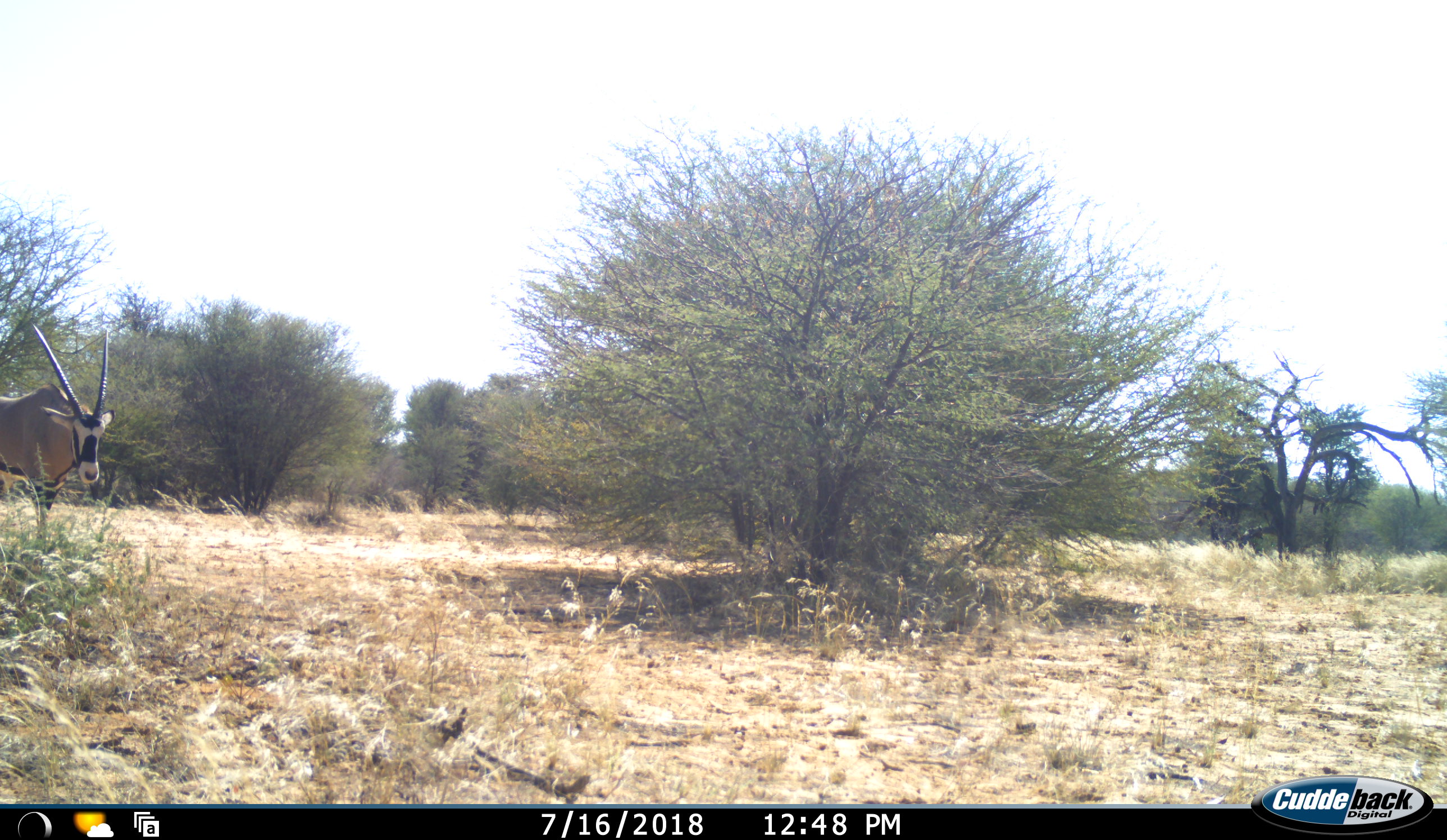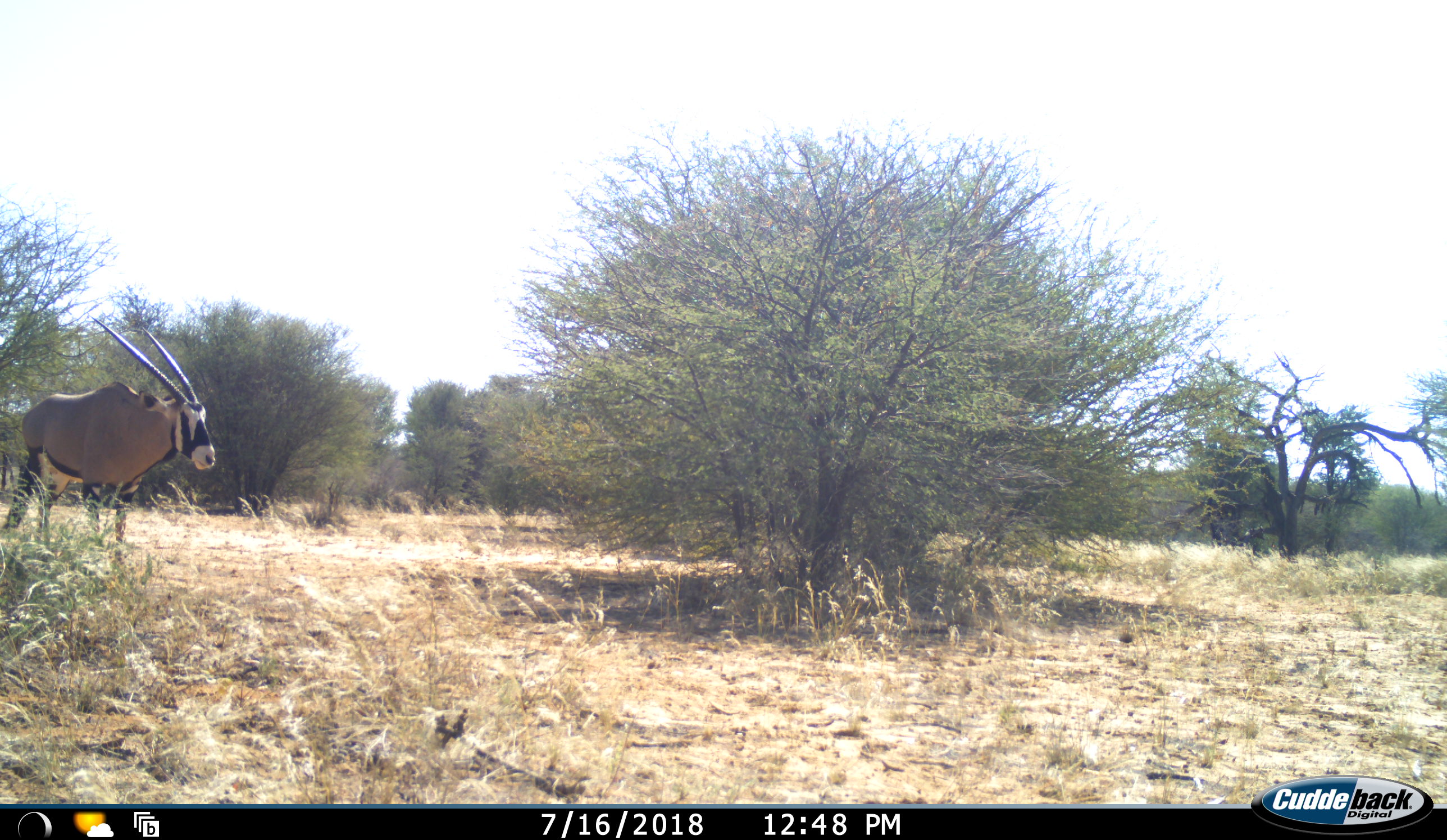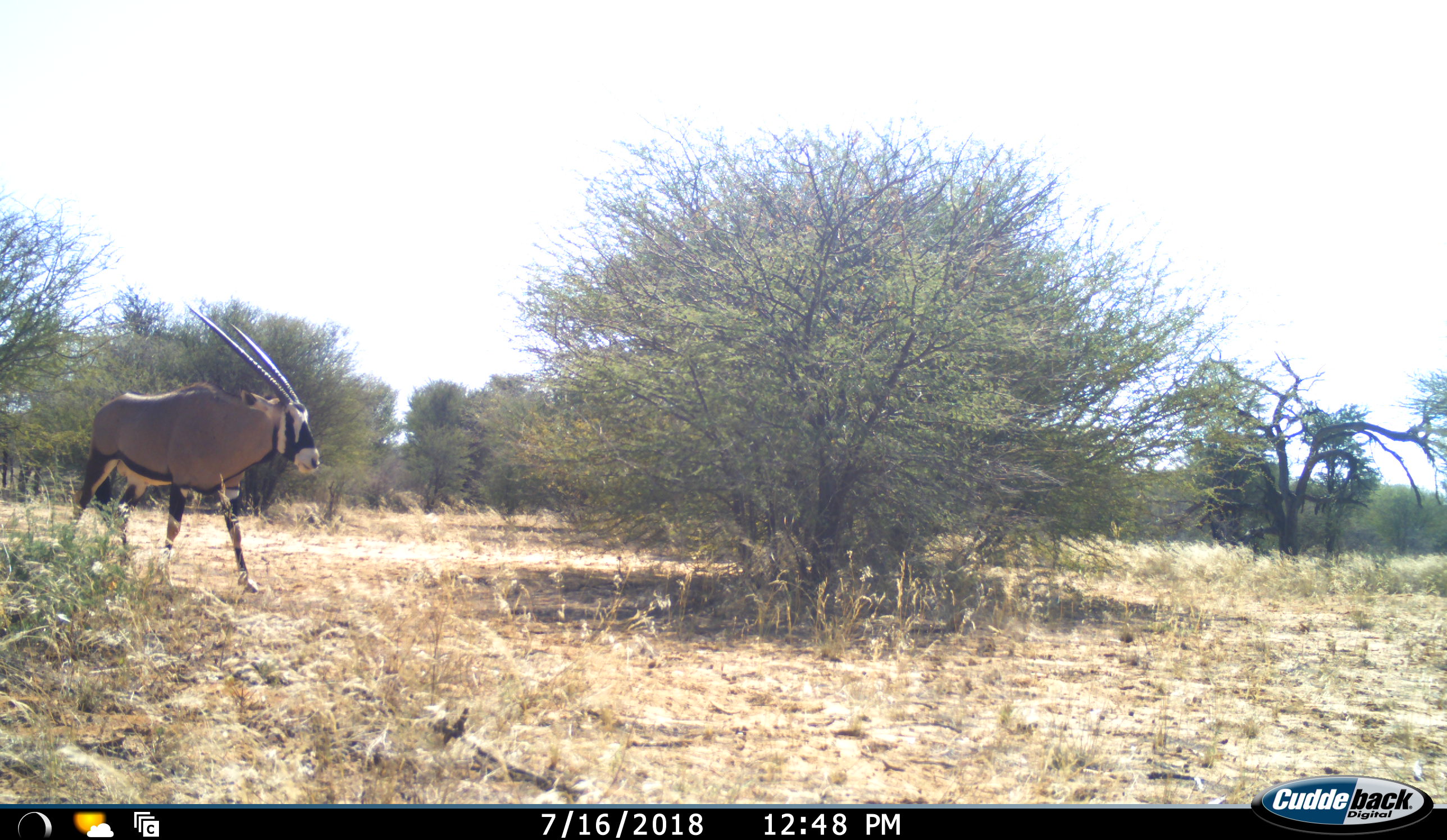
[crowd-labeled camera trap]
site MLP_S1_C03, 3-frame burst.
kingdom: Animalia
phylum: Chordata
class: Mammalia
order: Artiodactyla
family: Bovidae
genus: Oryx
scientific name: Oryx gazella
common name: gemsbok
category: oryx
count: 1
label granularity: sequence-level